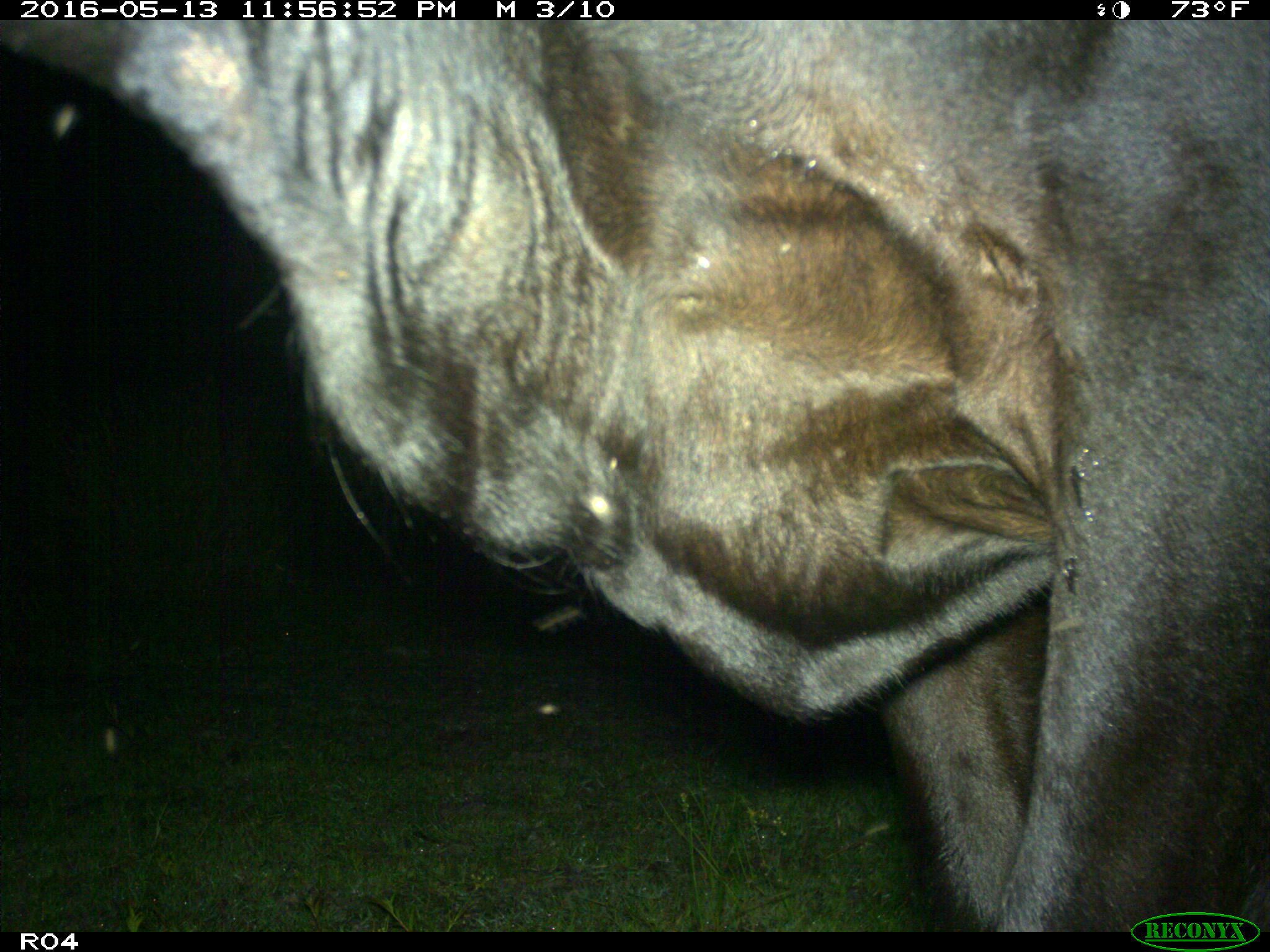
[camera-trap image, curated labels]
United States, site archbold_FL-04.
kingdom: Animalia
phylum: Chordata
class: Mammalia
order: Artiodactyla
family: Bovidae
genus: Bos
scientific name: Bos taurus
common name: domestic cow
Bos taurus (domestic cow).